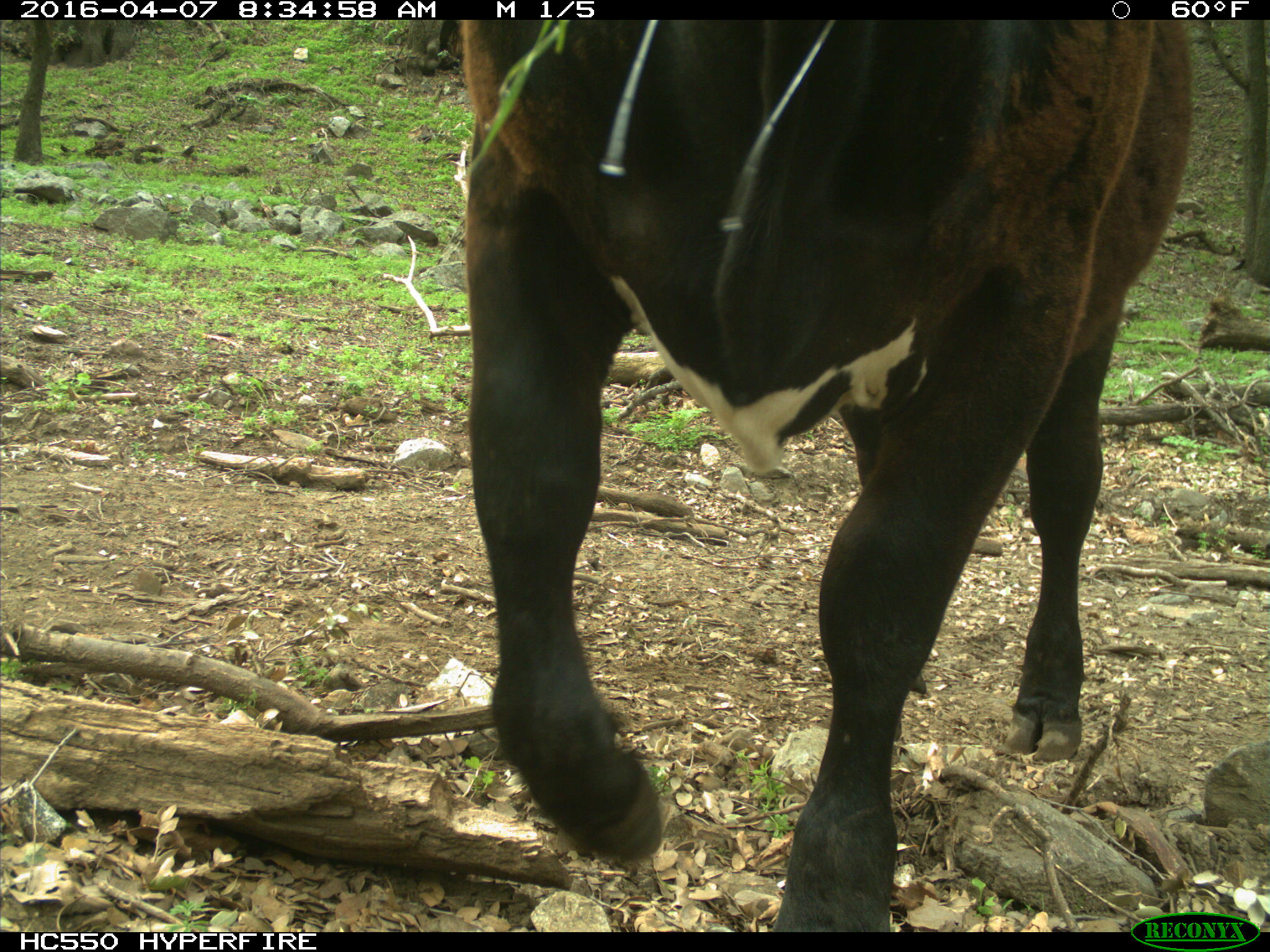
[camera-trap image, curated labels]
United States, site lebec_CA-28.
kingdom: Animalia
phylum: Chordata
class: Mammalia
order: Artiodactyla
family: Bovidae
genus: Bos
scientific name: Bos taurus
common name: domestic cow